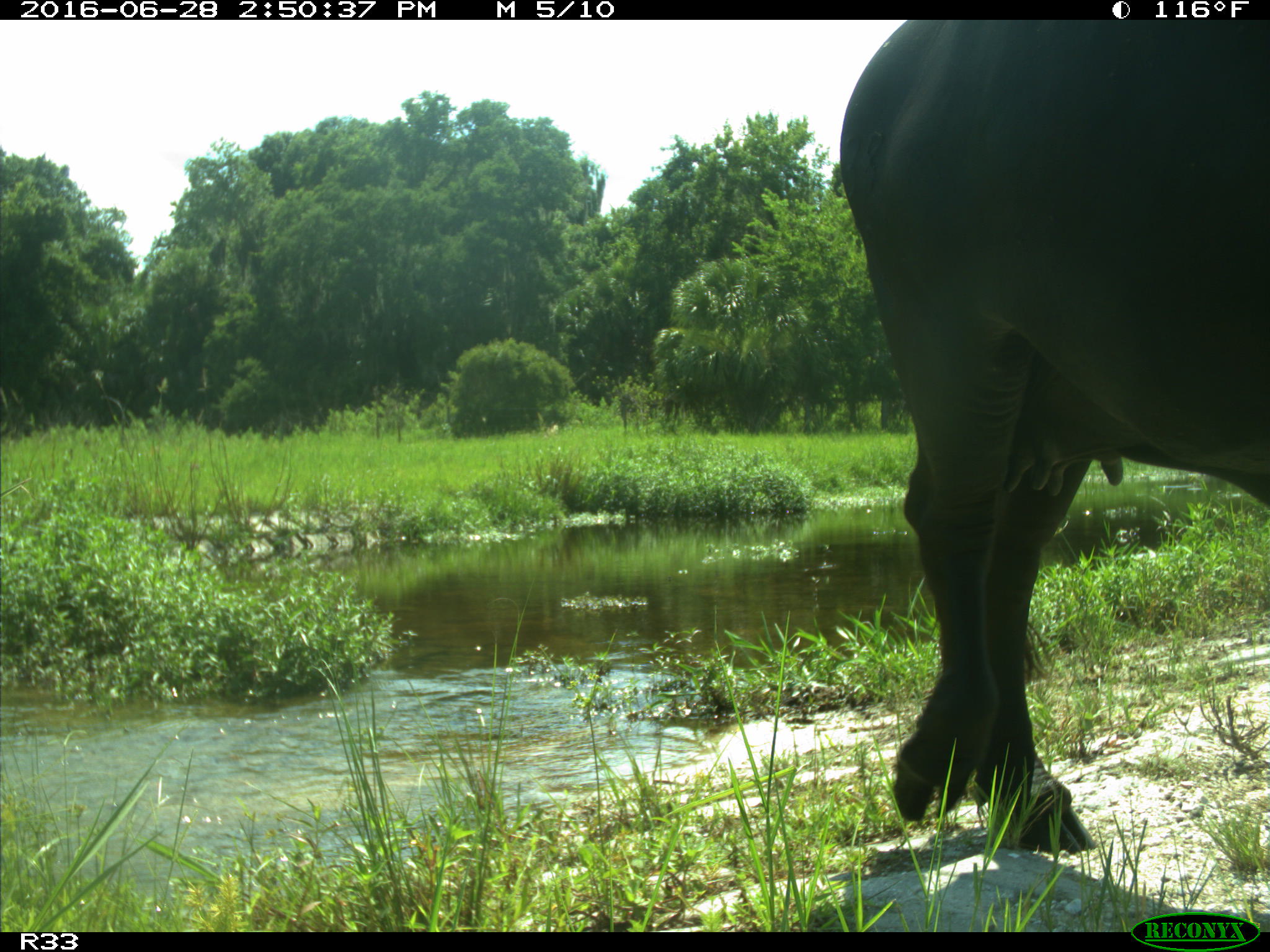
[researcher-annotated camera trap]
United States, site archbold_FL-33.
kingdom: Animalia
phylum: Chordata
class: Mammalia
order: Artiodactyla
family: Bovidae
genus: Bos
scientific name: Bos taurus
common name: domestic cow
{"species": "Bos taurus (domestic cow)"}